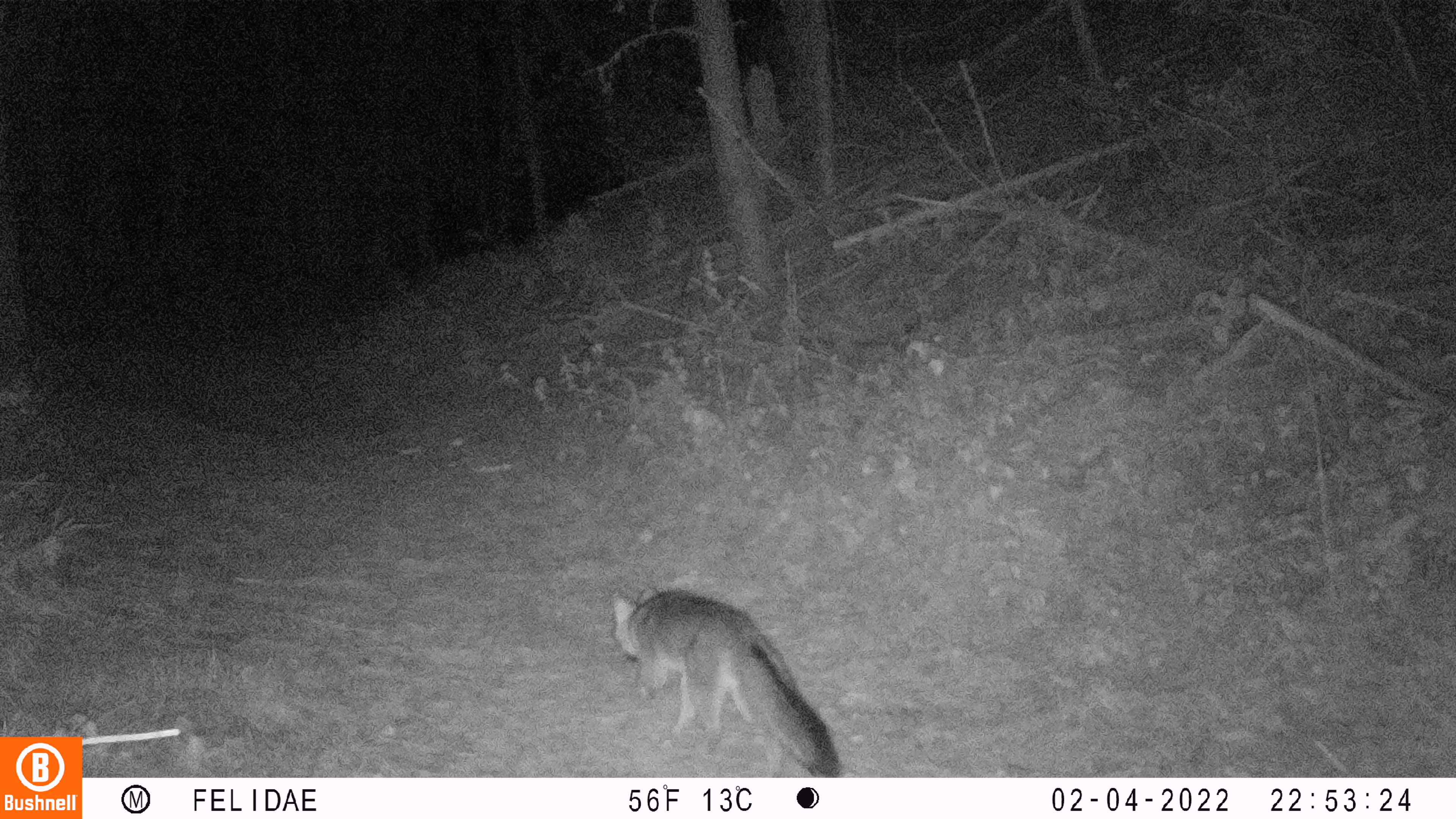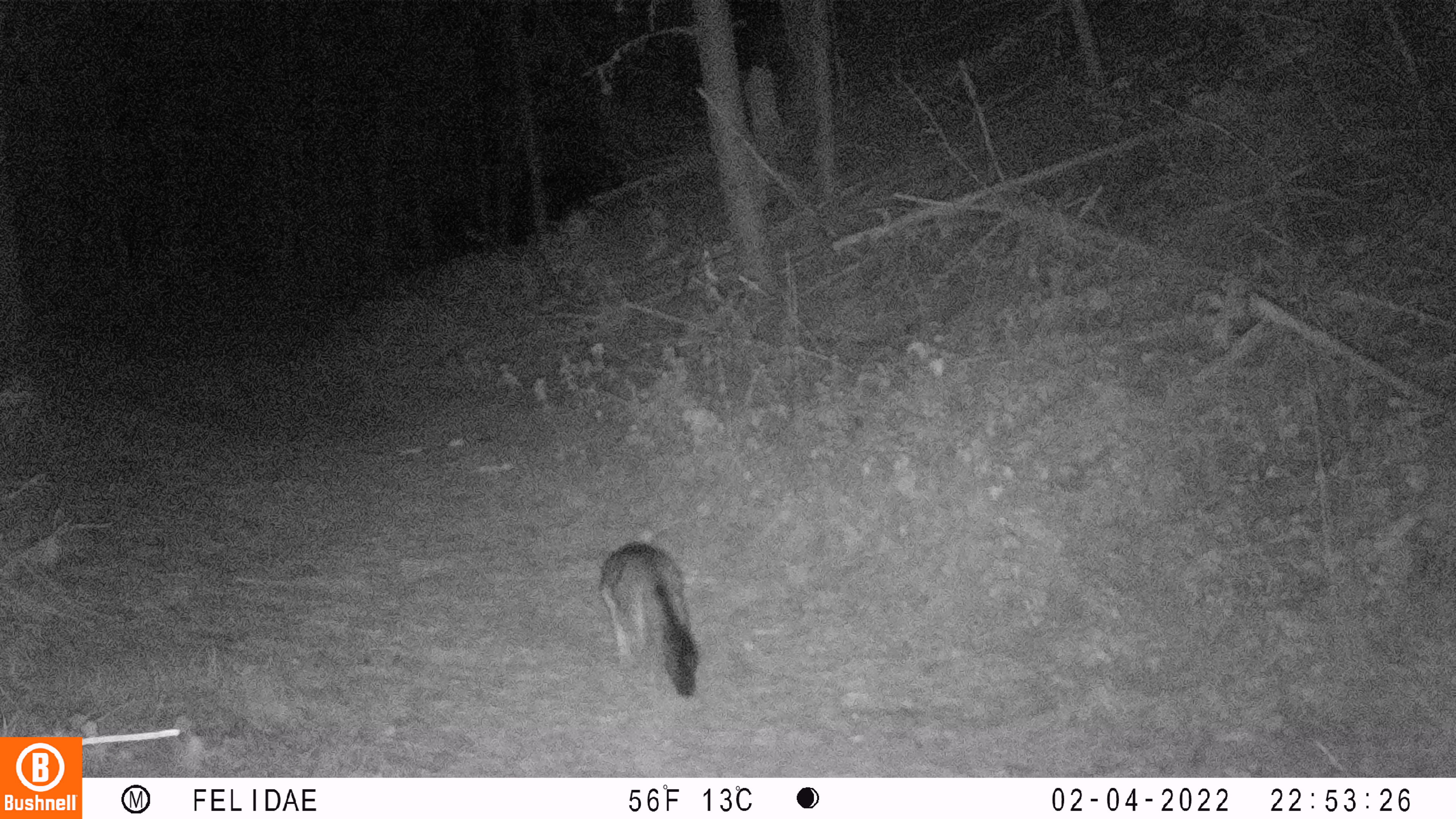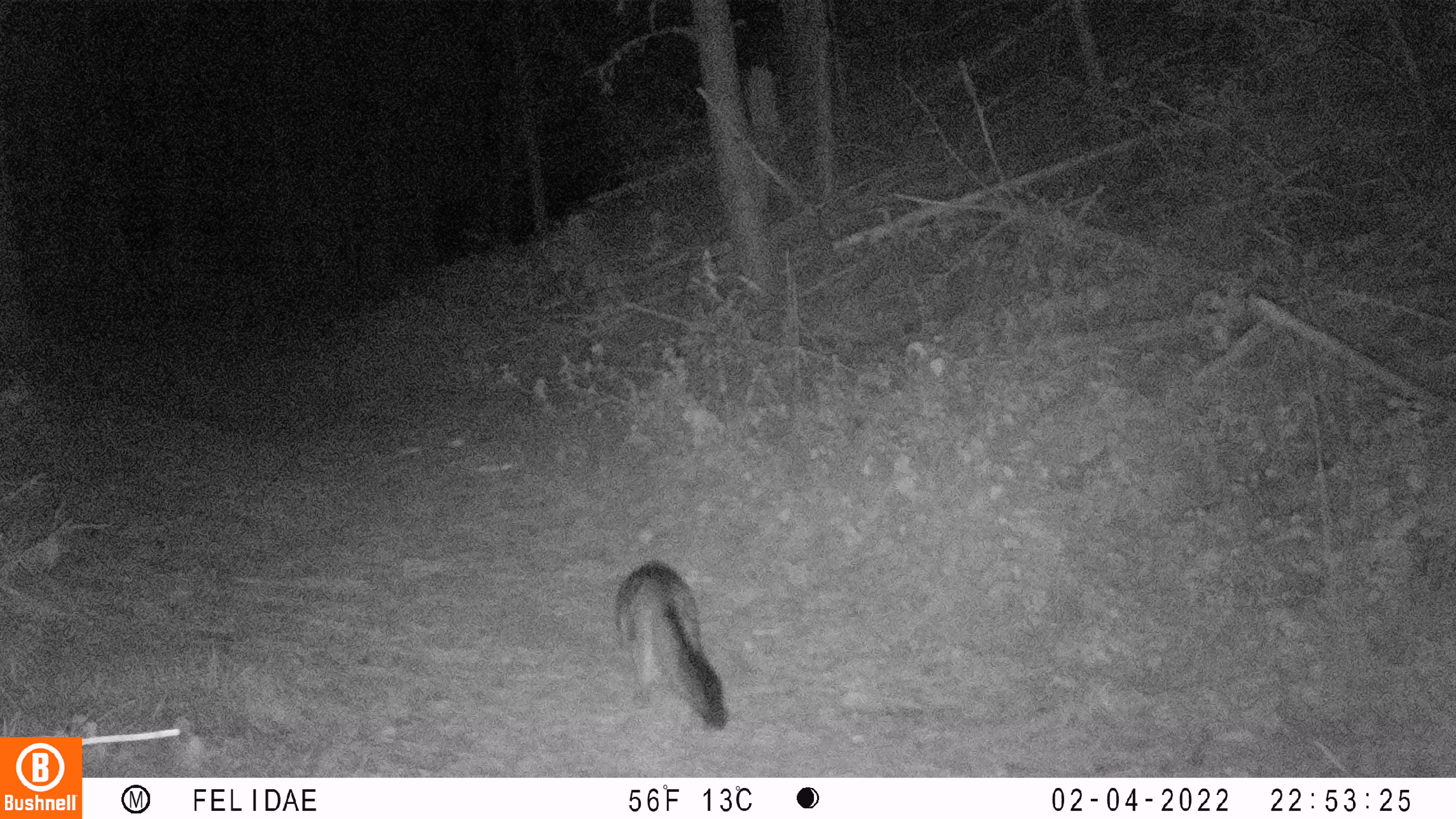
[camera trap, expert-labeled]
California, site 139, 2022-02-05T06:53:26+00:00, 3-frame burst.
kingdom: Animalia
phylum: Chordata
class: Mammalia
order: Carnivora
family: Canidae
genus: Urocyon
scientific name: Urocyon cinereoargenteus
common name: gray fox